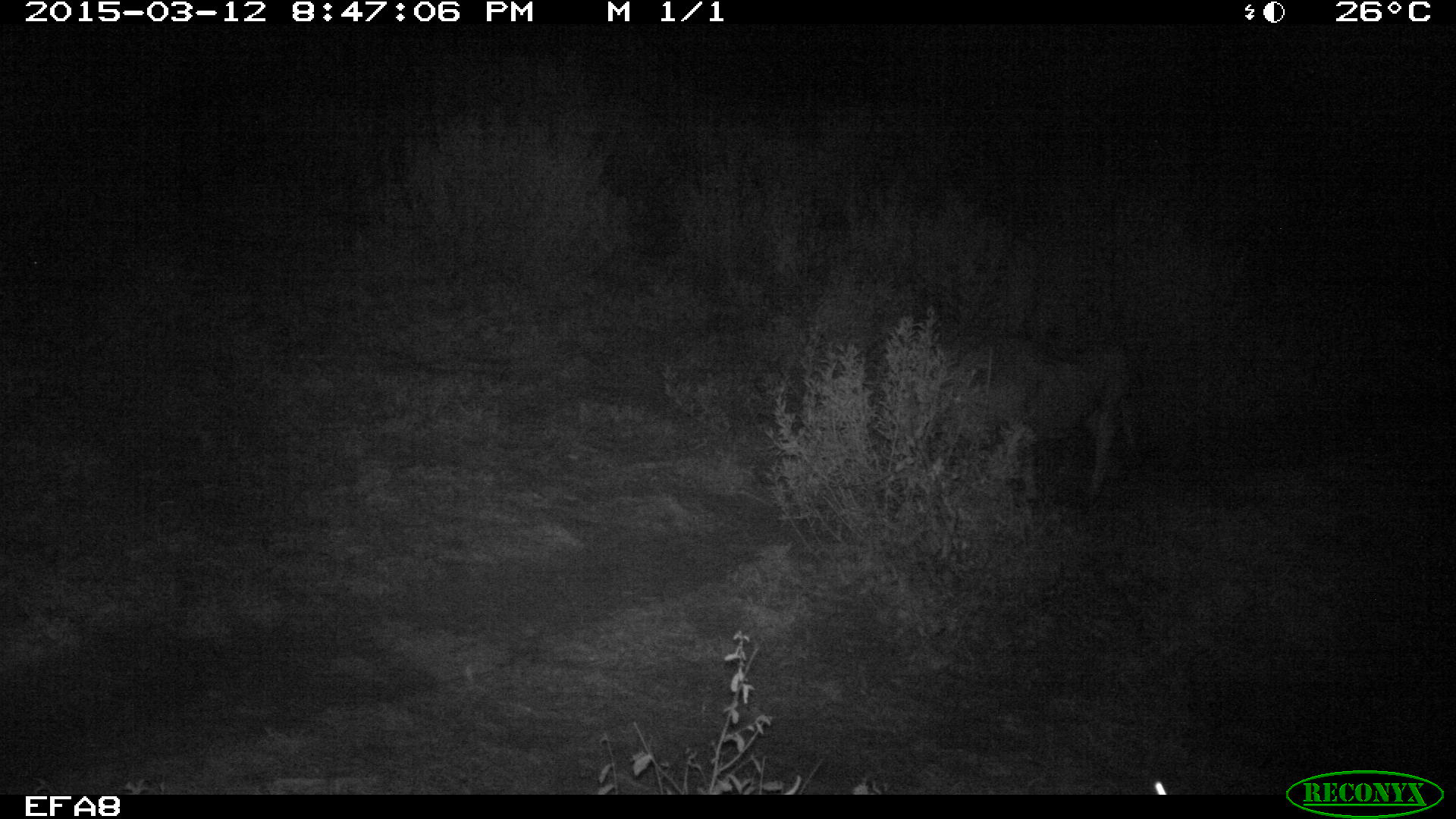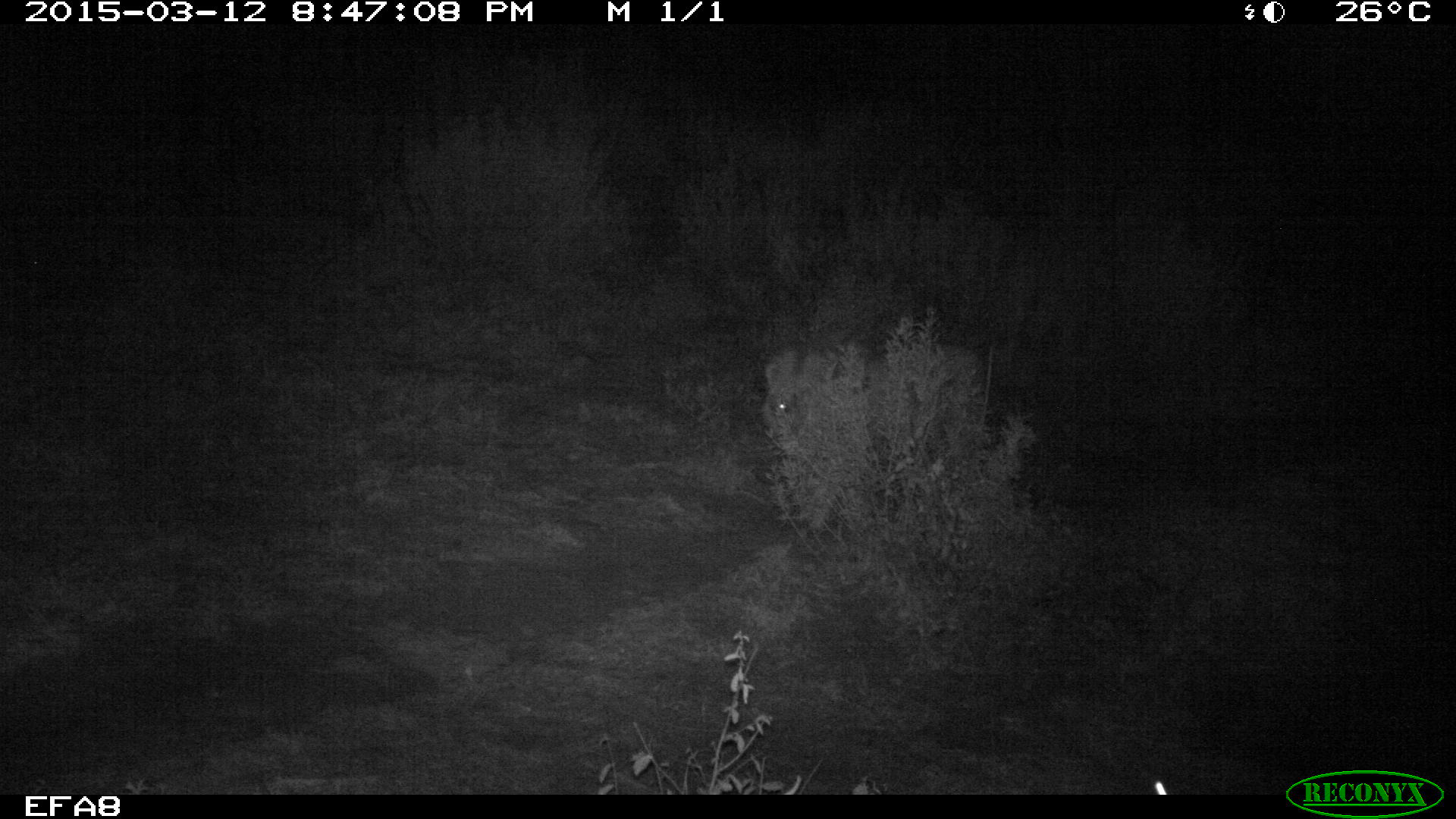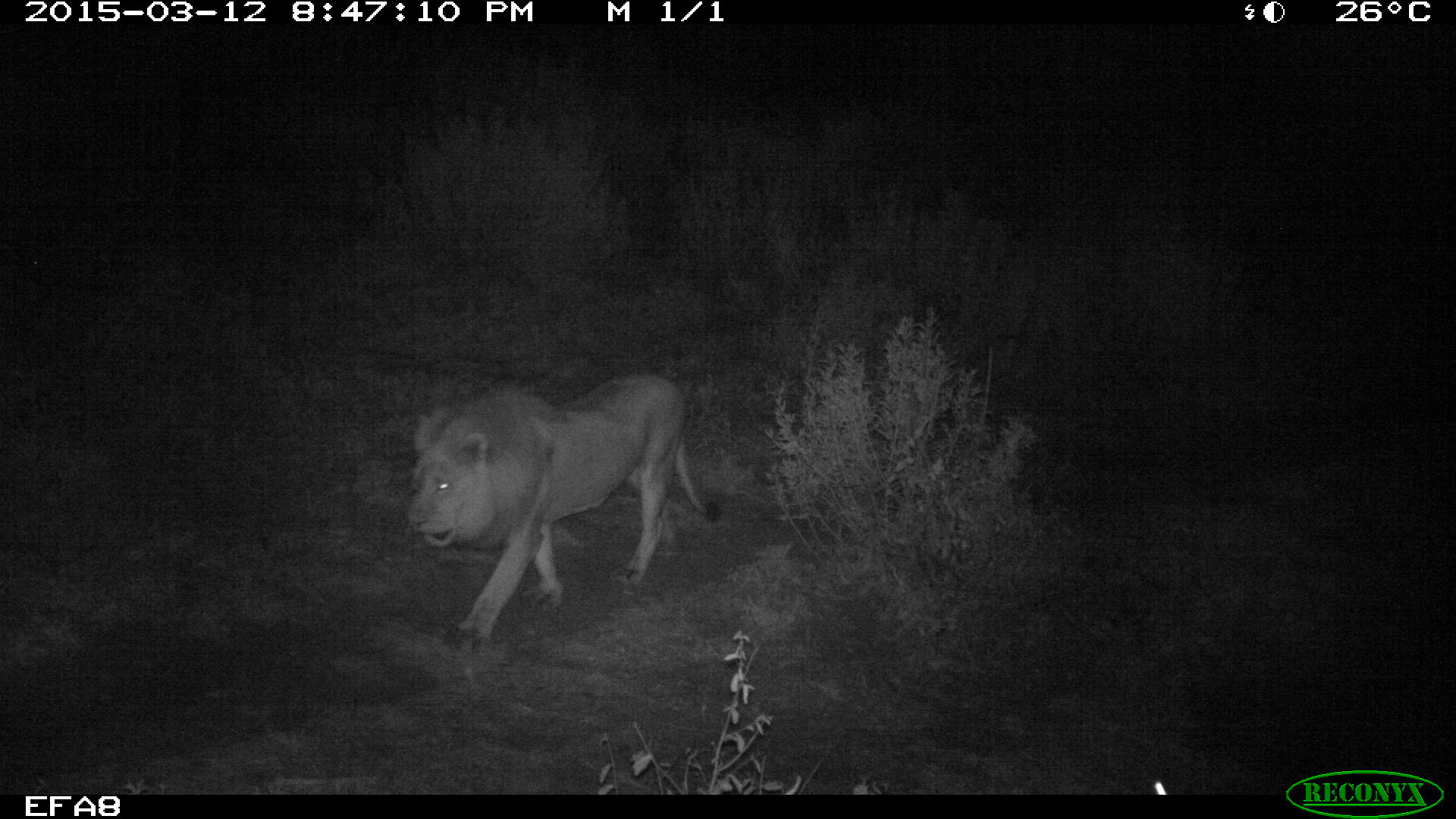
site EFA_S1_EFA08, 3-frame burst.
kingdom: Animalia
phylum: Chordata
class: Mammalia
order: Carnivora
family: Felidae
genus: Panthera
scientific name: Panthera leo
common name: lion male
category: lionmale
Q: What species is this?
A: Lionmale (lion male) (Panthera leo).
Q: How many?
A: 1.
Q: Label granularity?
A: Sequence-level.